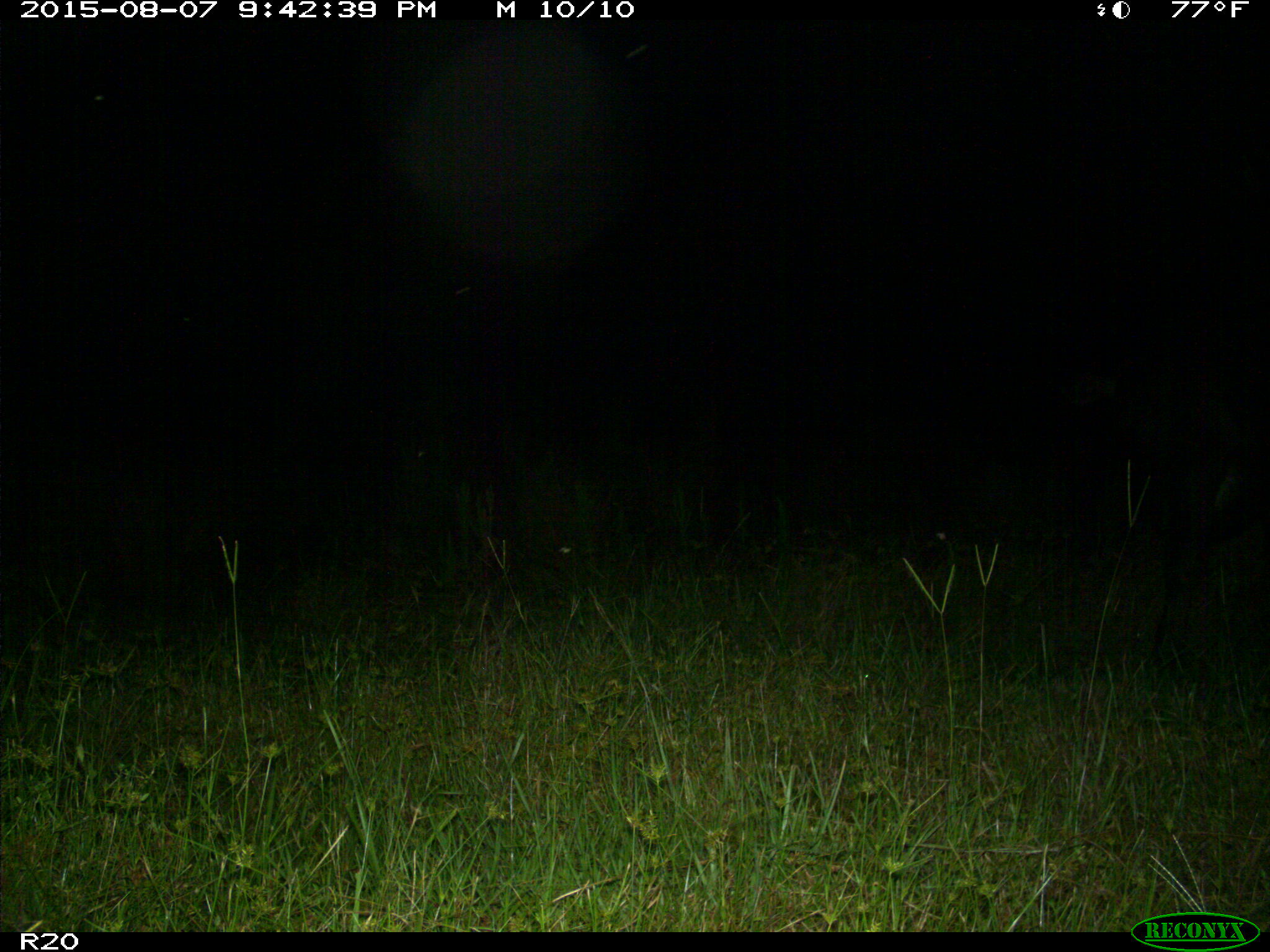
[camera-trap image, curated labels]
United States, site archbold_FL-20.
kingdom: Animalia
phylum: Chordata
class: Mammalia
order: Artiodactyla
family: Bovidae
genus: Bos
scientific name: Bos taurus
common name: domestic cow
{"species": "Bos taurus (domestic cow)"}